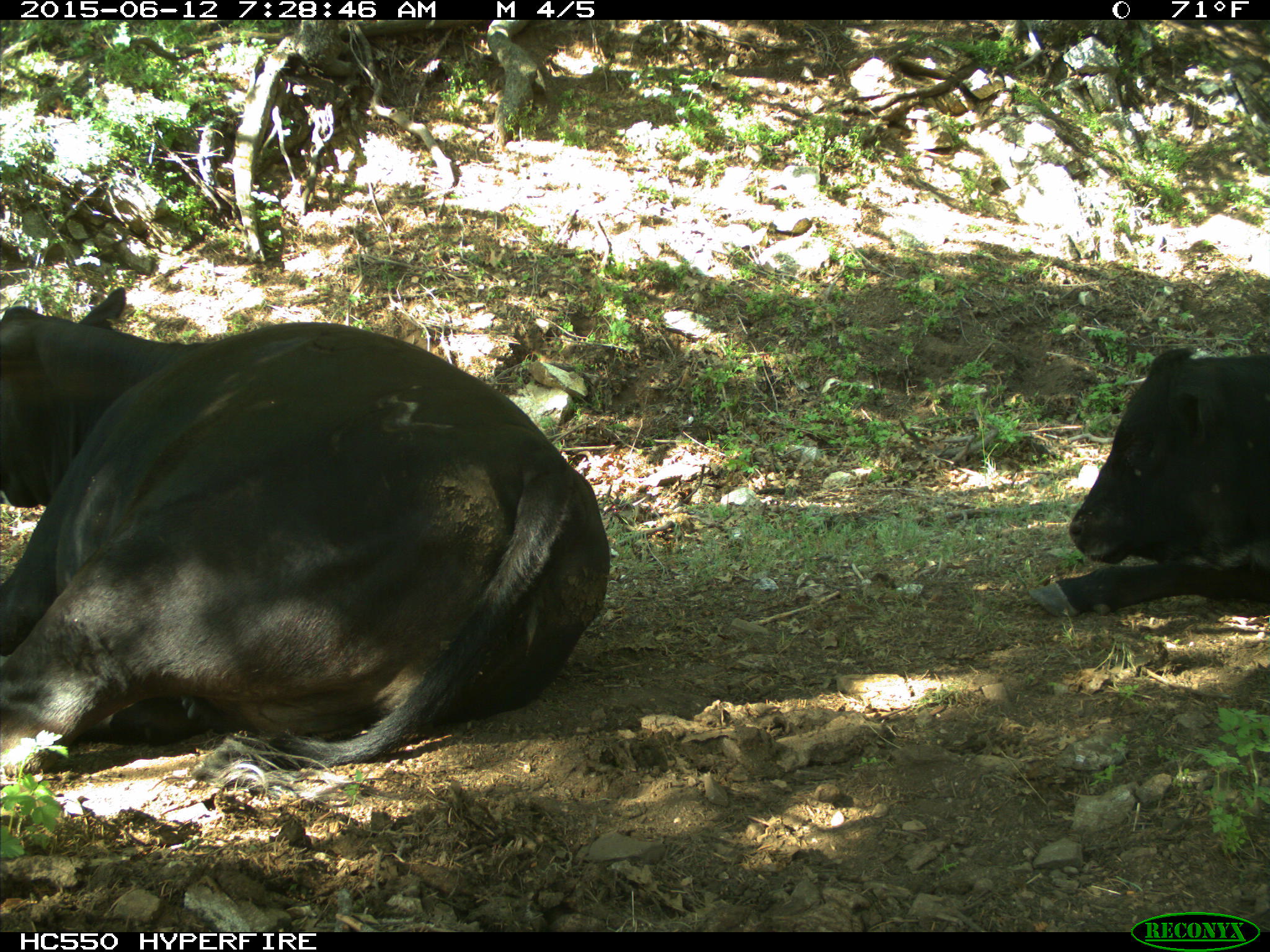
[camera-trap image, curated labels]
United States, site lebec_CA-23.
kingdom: Animalia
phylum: Chordata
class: Mammalia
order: Artiodactyla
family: Bovidae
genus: Bos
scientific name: Bos taurus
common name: domestic cow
Bos taurus (domestic cow).